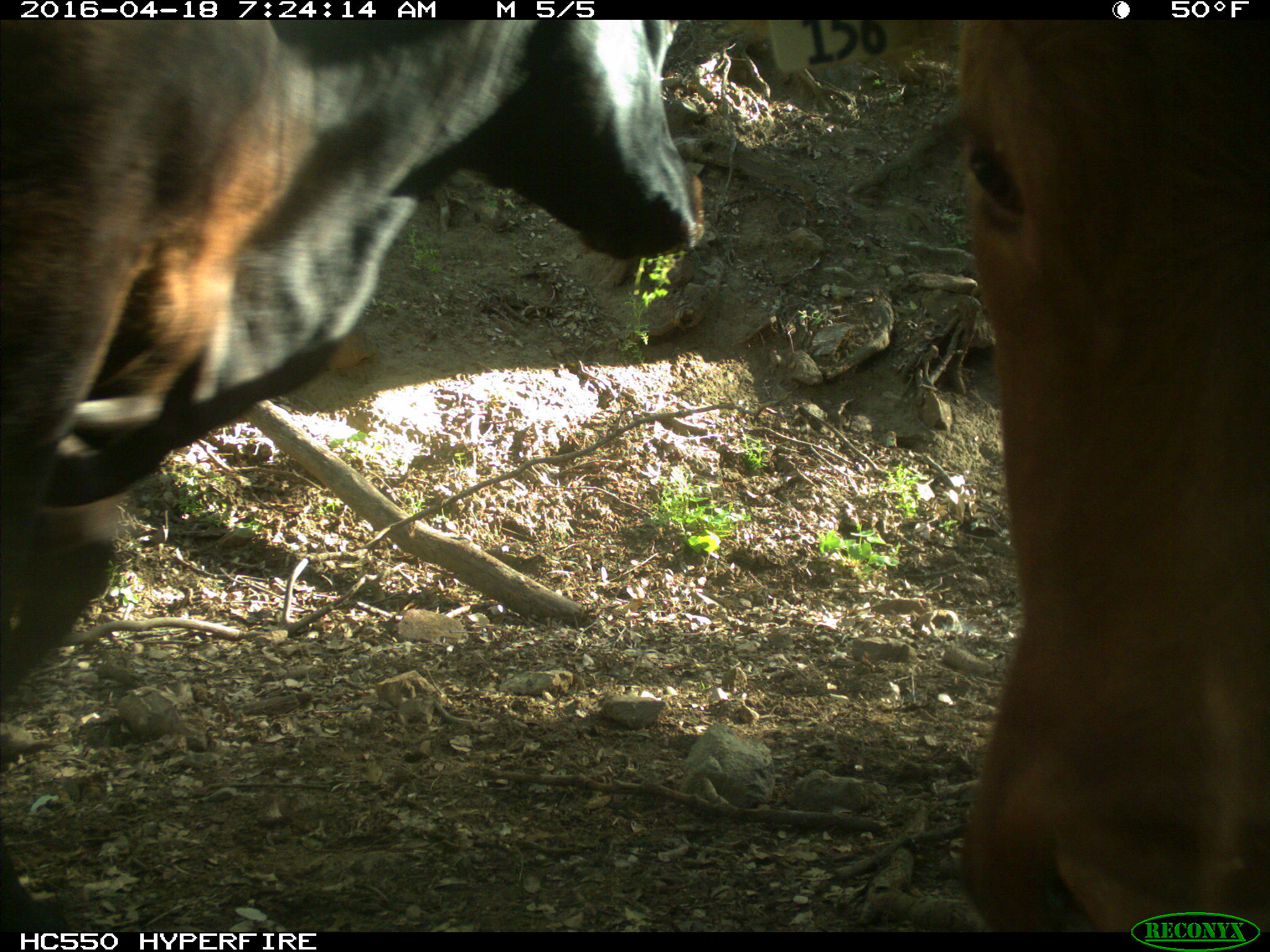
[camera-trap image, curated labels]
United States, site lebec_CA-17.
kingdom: Animalia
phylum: Chordata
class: Mammalia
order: Artiodactyla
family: Bovidae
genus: Bos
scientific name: Bos taurus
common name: domestic cow